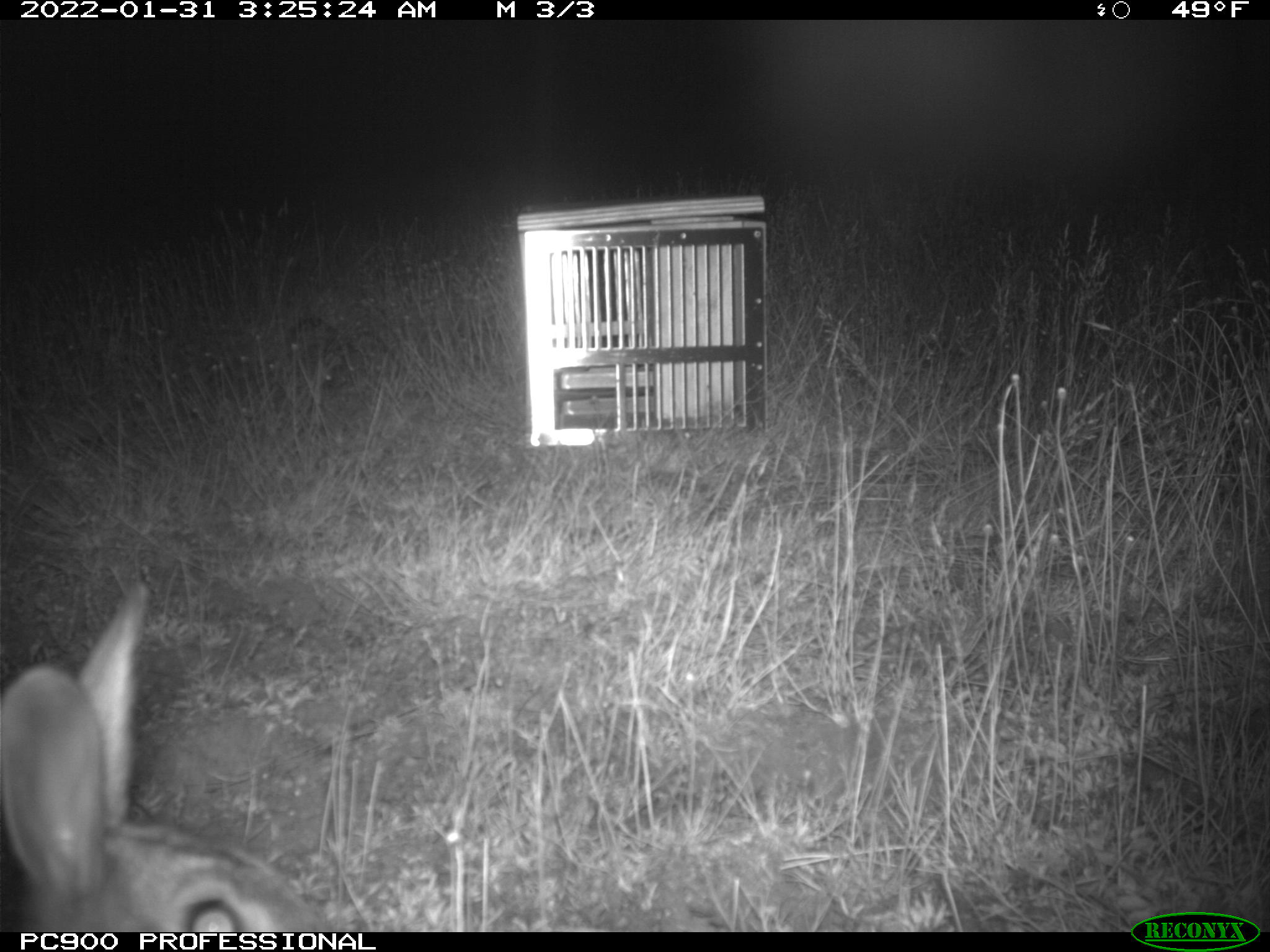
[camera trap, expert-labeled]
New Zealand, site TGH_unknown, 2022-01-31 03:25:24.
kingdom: Animalia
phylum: Chordata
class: Mammalia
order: Lagomorpha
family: Leporidae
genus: Oryctolagus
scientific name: Oryctolagus cuniculus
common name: european rabbit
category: rabbit